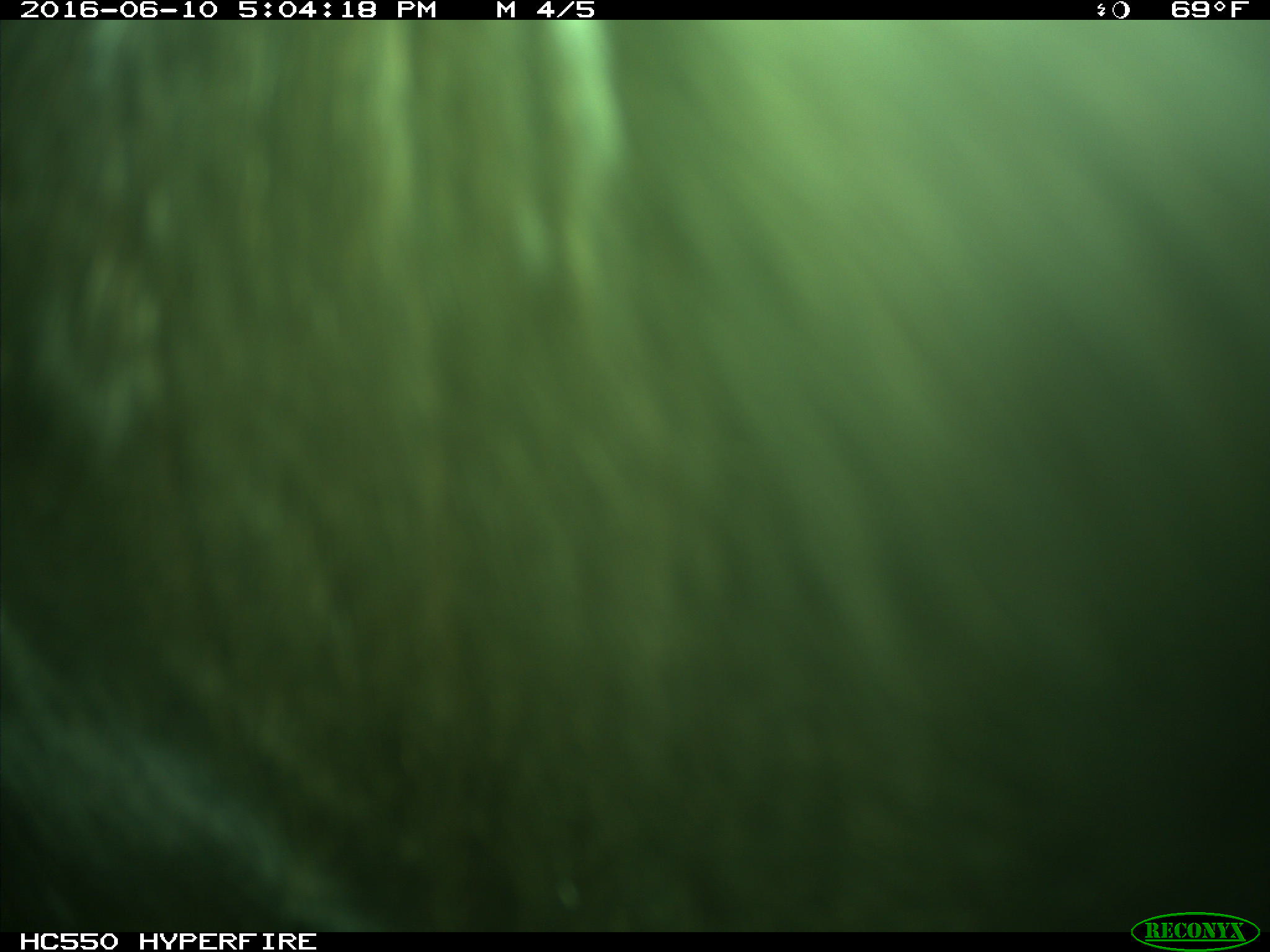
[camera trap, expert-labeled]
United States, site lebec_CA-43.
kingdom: Animalia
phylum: Chordata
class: Mammalia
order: Artiodactyla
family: Bovidae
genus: Bos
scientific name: Bos taurus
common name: domestic cow